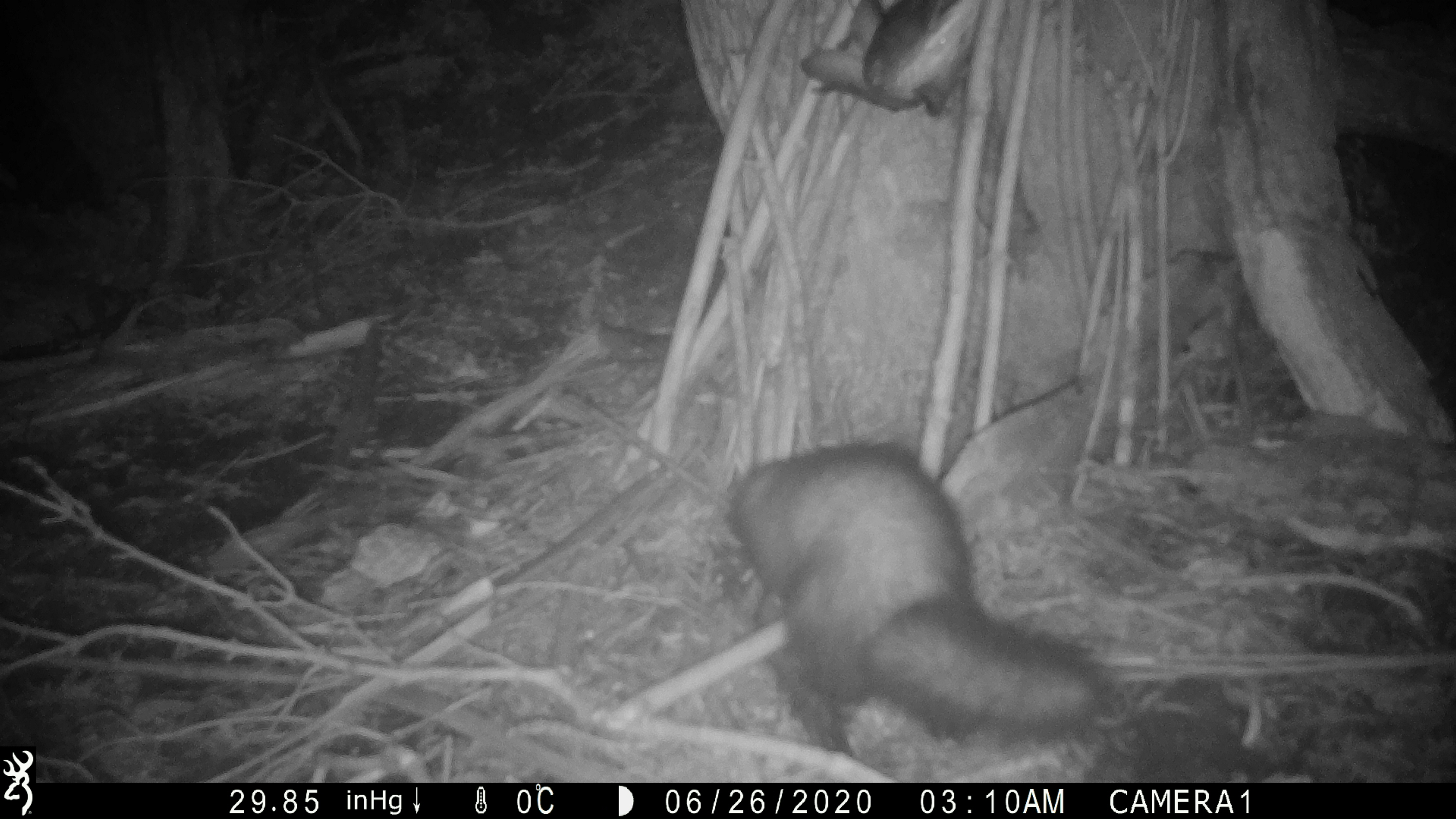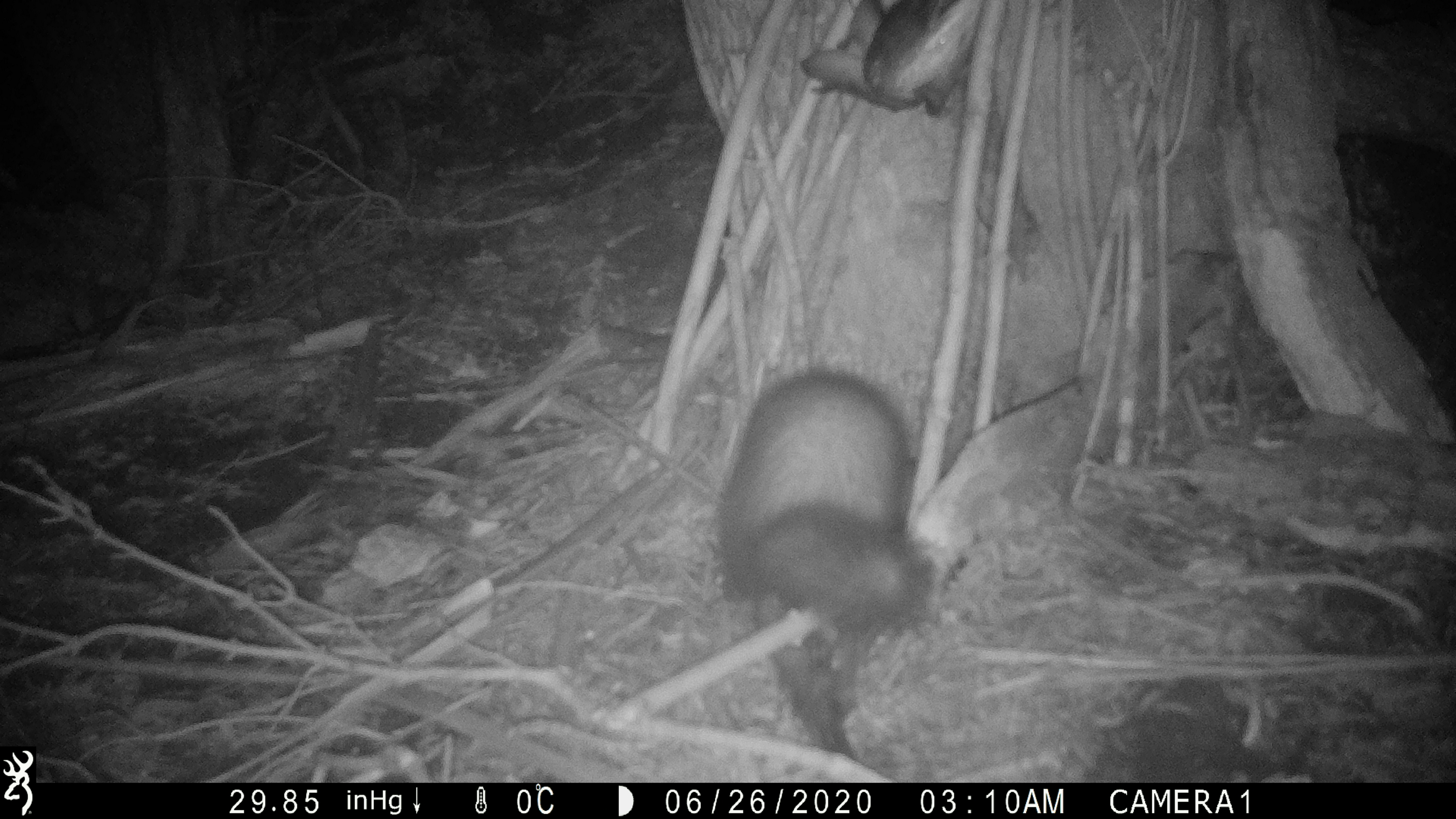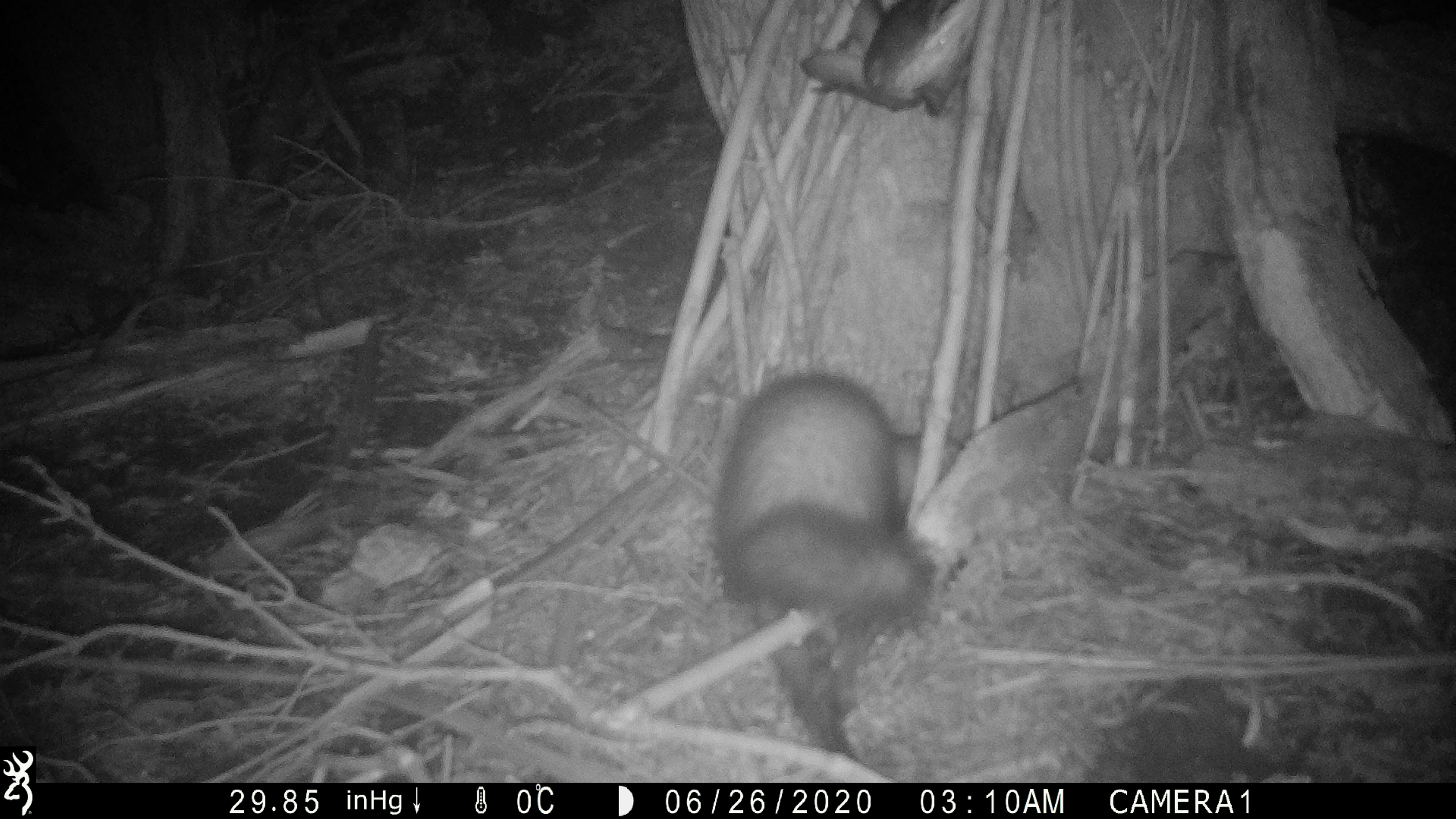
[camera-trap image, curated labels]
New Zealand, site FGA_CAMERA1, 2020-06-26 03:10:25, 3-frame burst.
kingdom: Animalia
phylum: Chordata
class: Mammalia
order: Carnivora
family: Mustelidae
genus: Mustela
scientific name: Mustela furo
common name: ferret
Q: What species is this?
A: Ferret (Mustela furo).